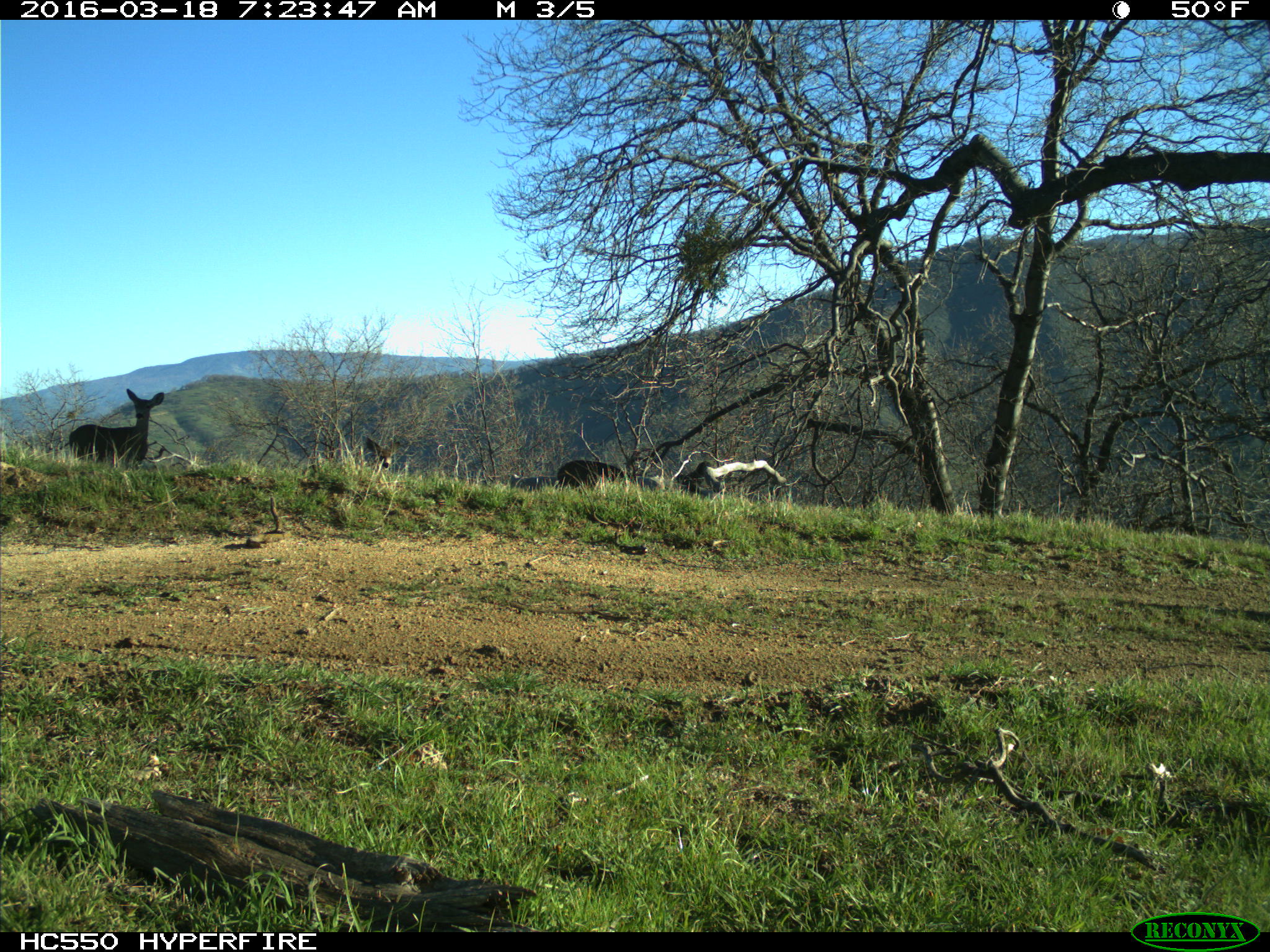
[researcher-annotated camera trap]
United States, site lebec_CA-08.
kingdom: Animalia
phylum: Chordata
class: Mammalia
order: Artiodactyla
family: Cervidae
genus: Odocoileus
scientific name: Odocoileus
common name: deer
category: unidentified deer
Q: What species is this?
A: Unidentified deer (deer) (Odocoileus).